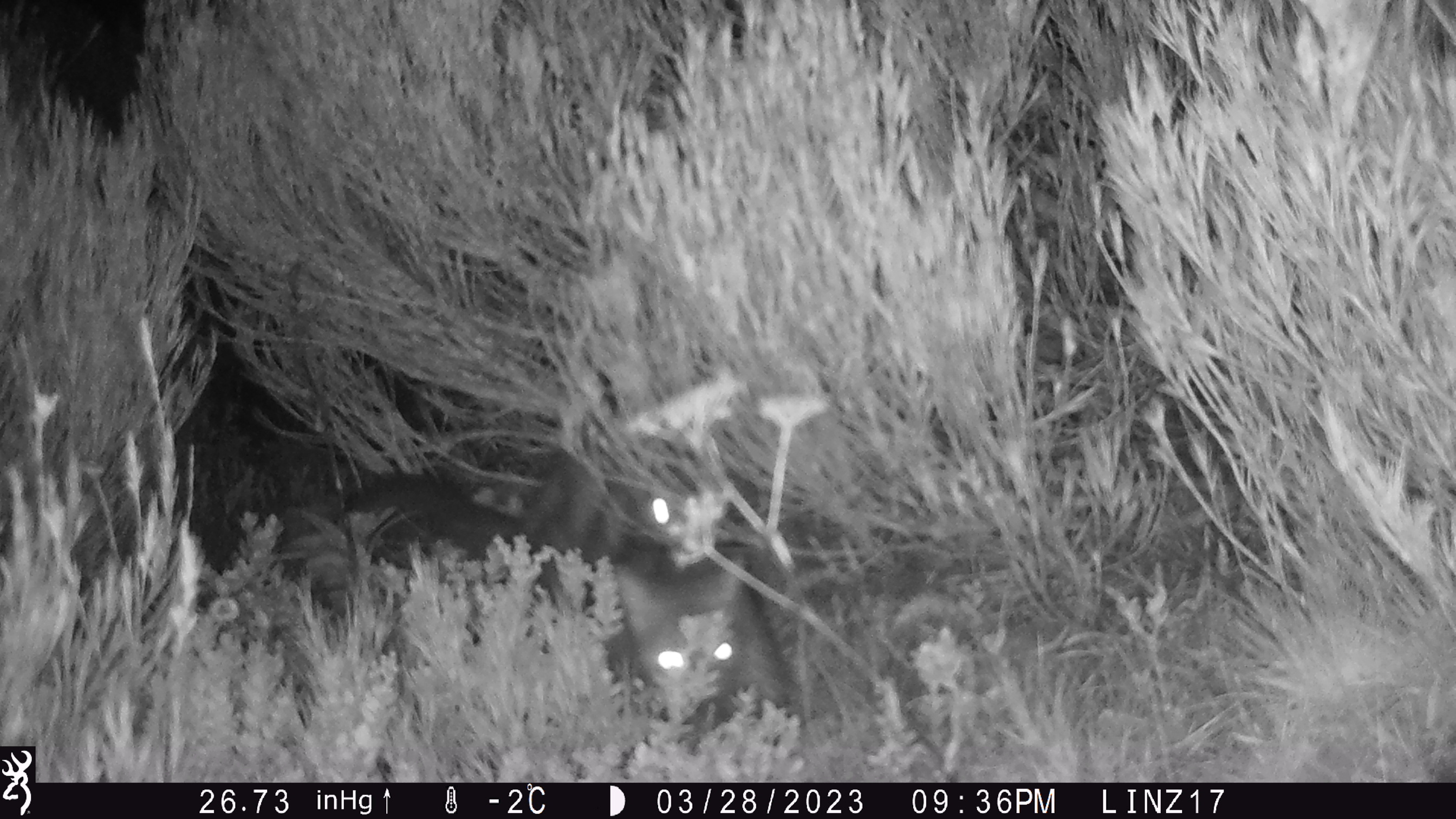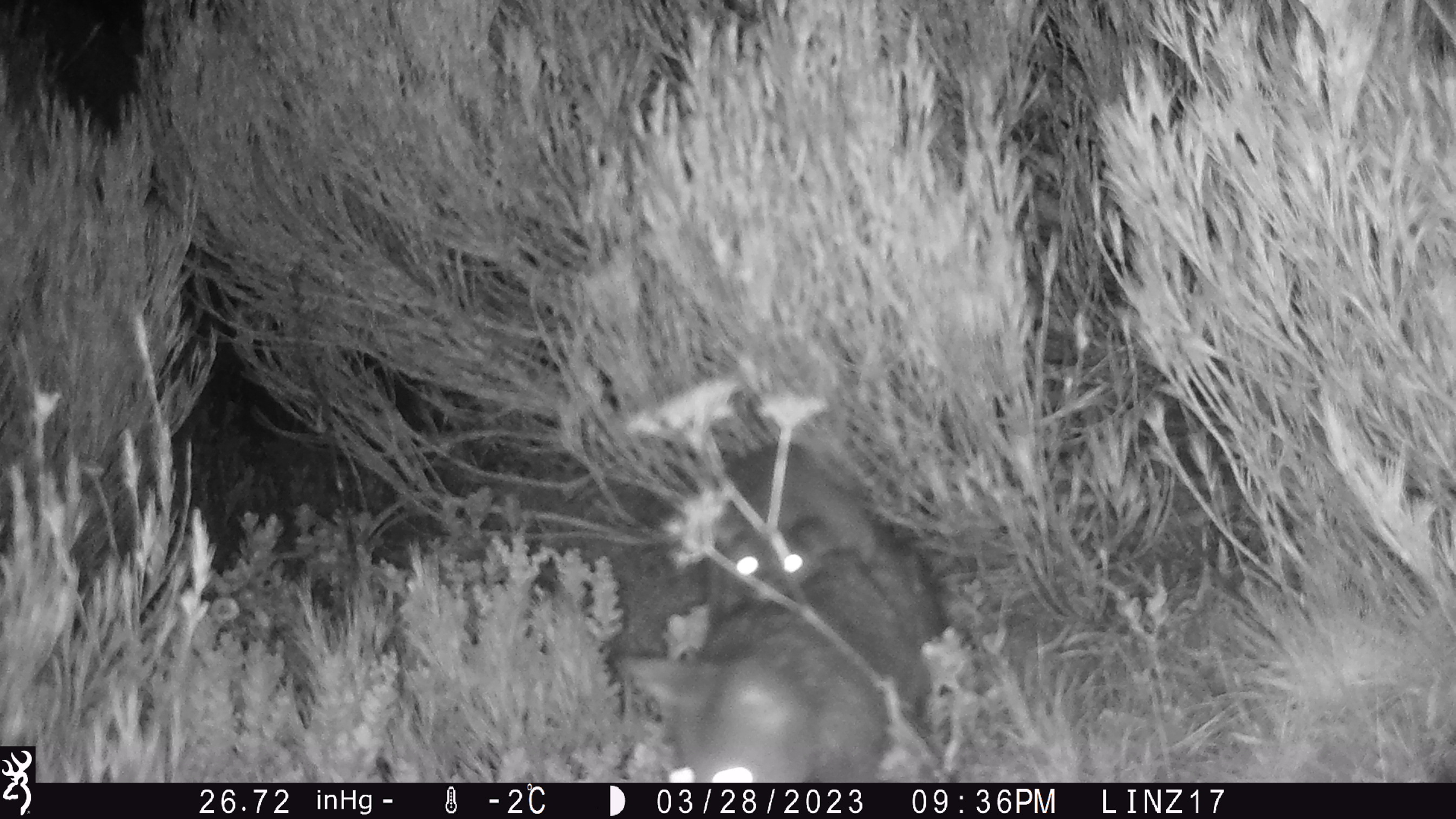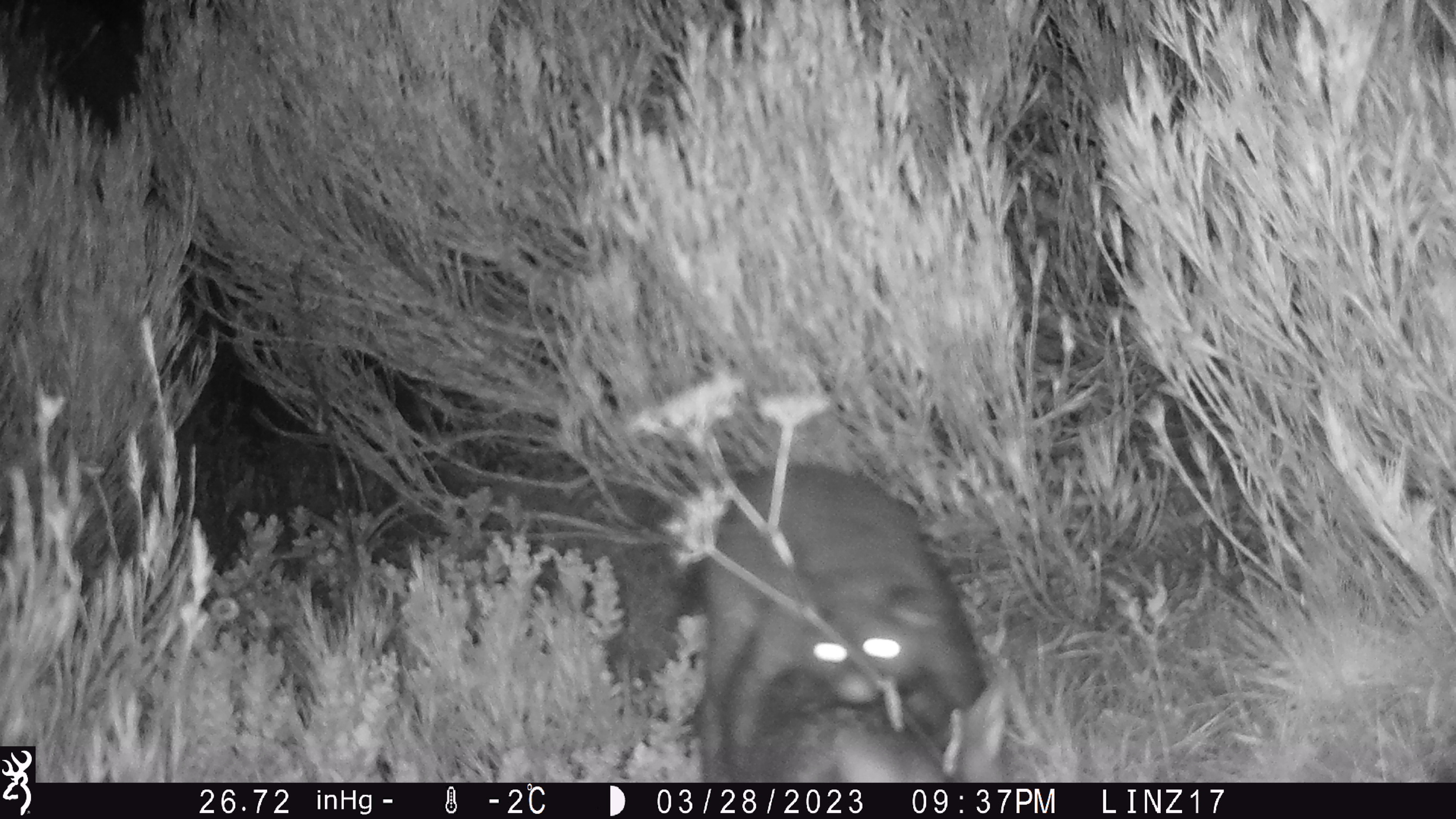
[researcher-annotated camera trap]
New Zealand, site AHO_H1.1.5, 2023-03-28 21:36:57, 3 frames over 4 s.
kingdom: Animalia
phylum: Chordata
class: Mammalia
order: Carnivora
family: Mustelidae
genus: Mustela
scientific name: Mustela erminea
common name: stoat